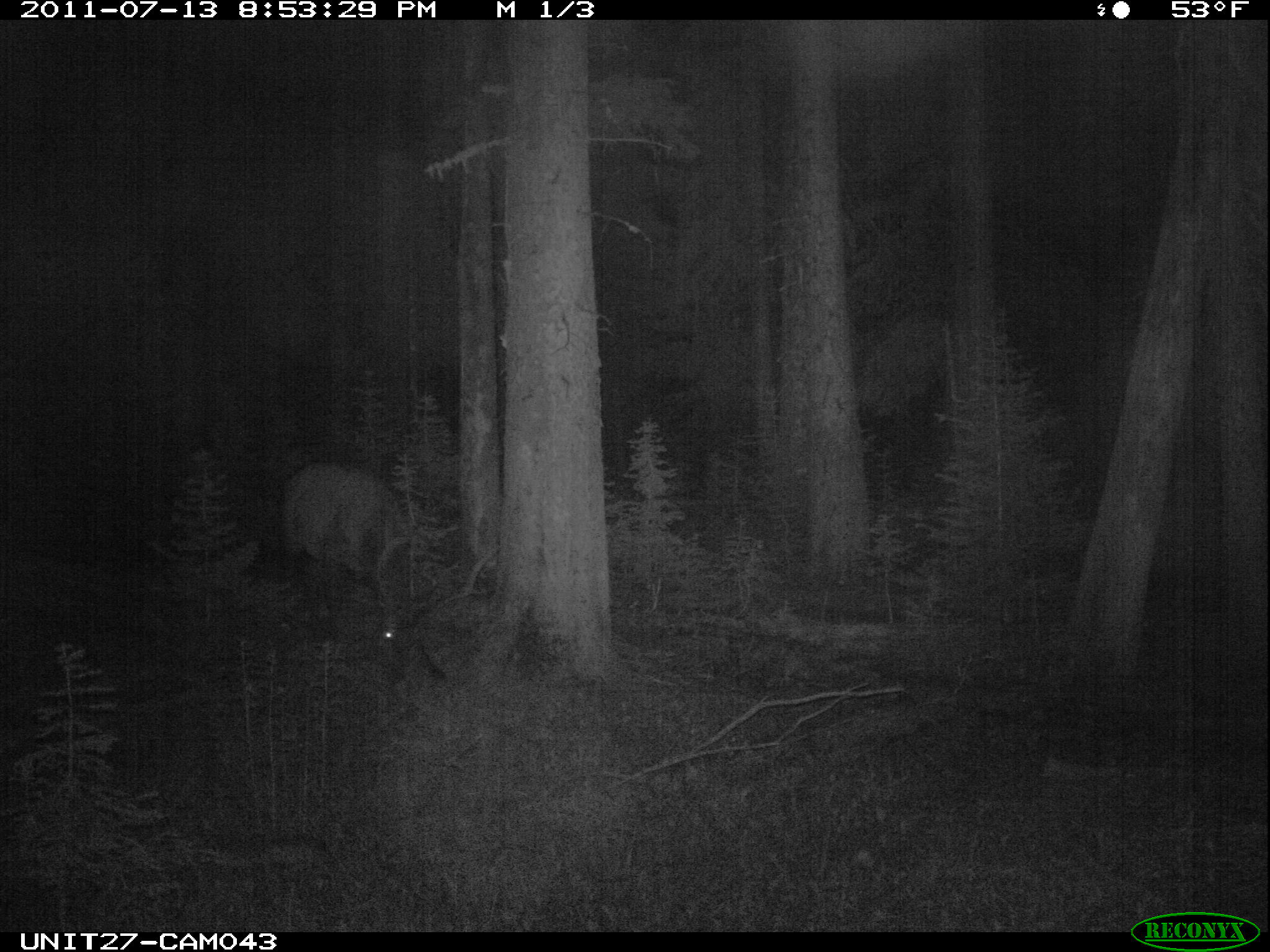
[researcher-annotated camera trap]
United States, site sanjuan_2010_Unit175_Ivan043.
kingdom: Animalia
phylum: Chordata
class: Mammalia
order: Artiodactyla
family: Cervidae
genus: Cervus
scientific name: Cervus elaphus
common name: red deer